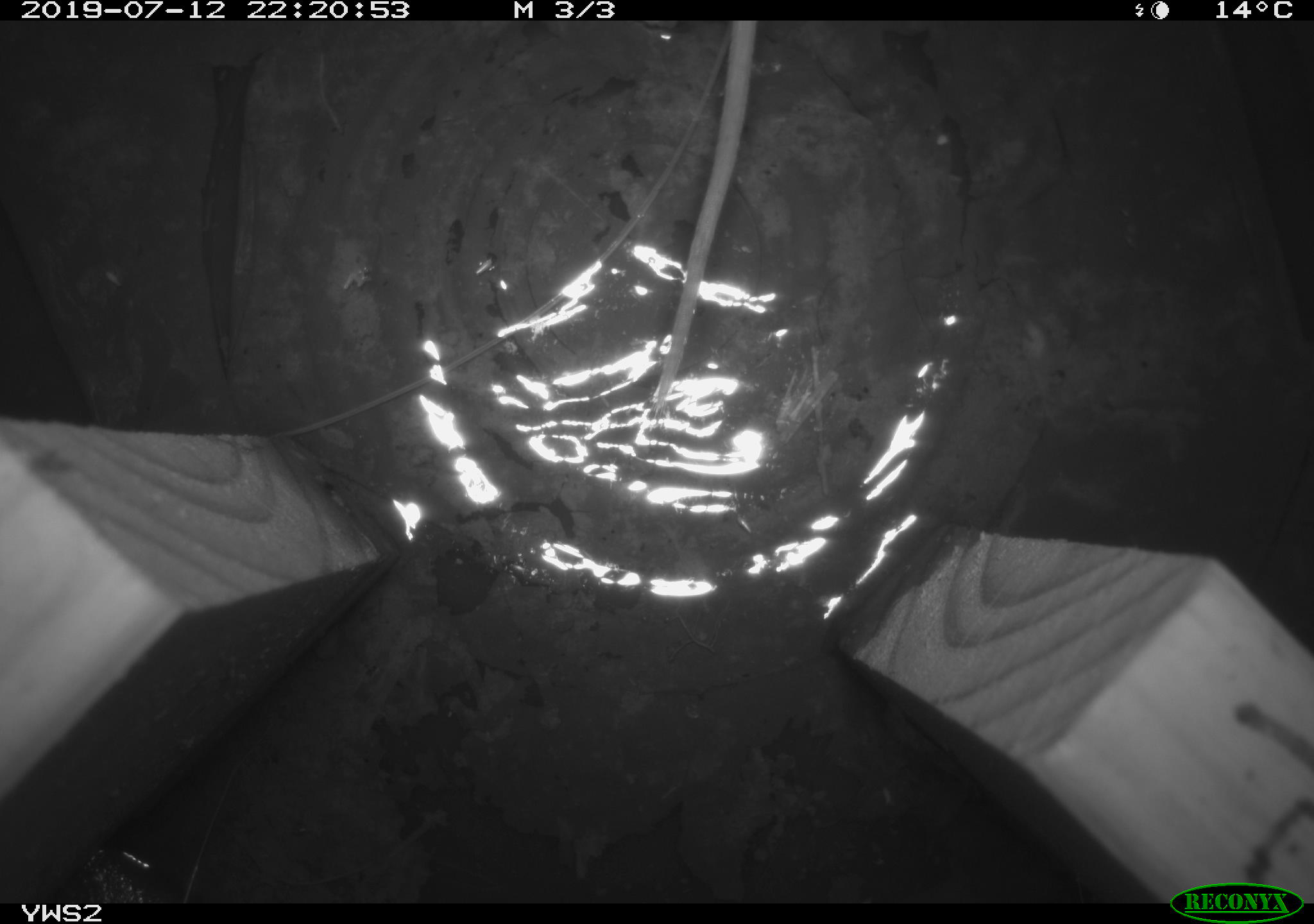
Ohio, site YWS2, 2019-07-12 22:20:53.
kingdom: Animalia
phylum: Chordata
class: Mammalia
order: Rodentia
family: Cricetidae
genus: Peromyscus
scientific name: Peromyscus leucopus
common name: white-footed mouse